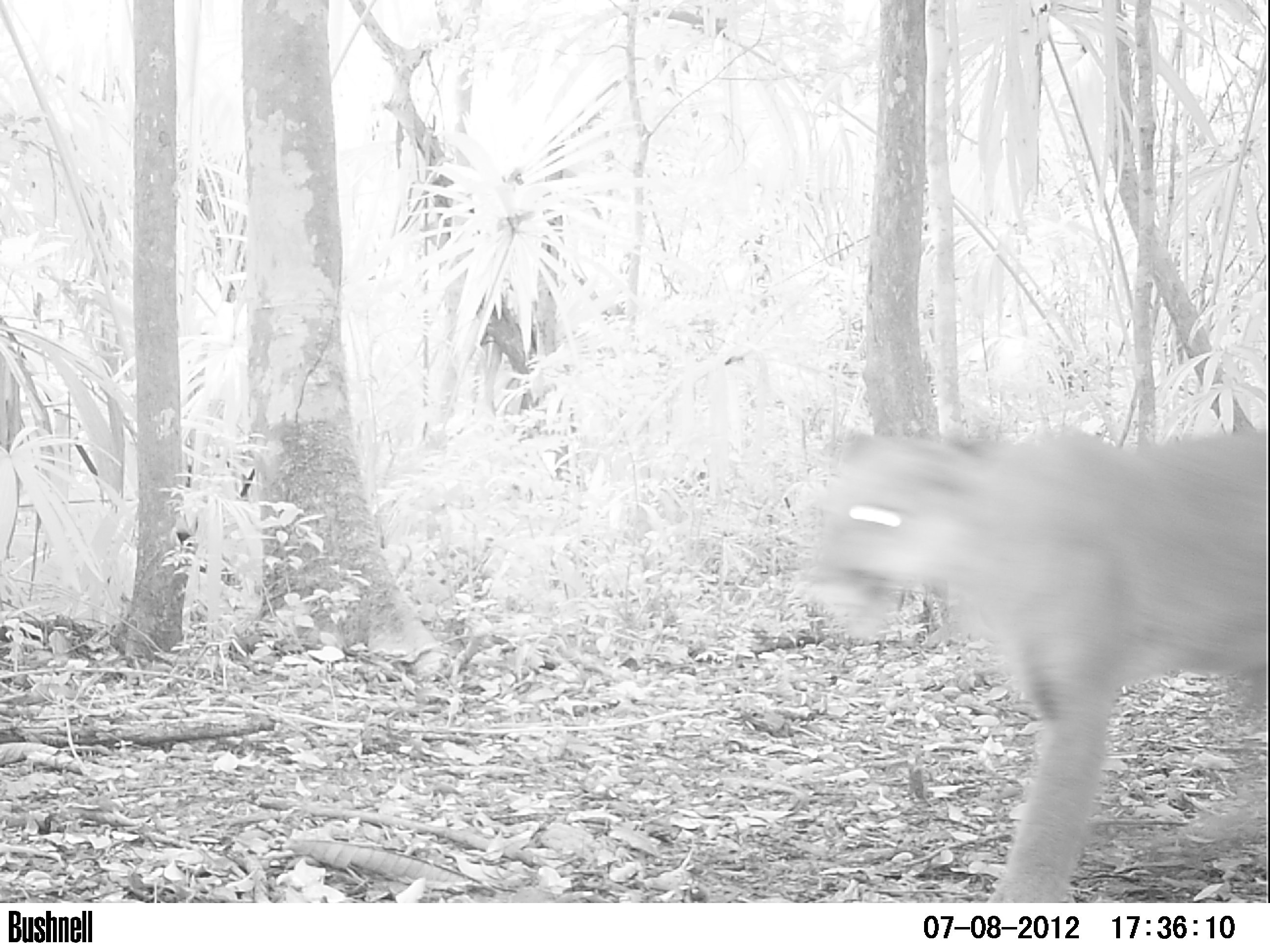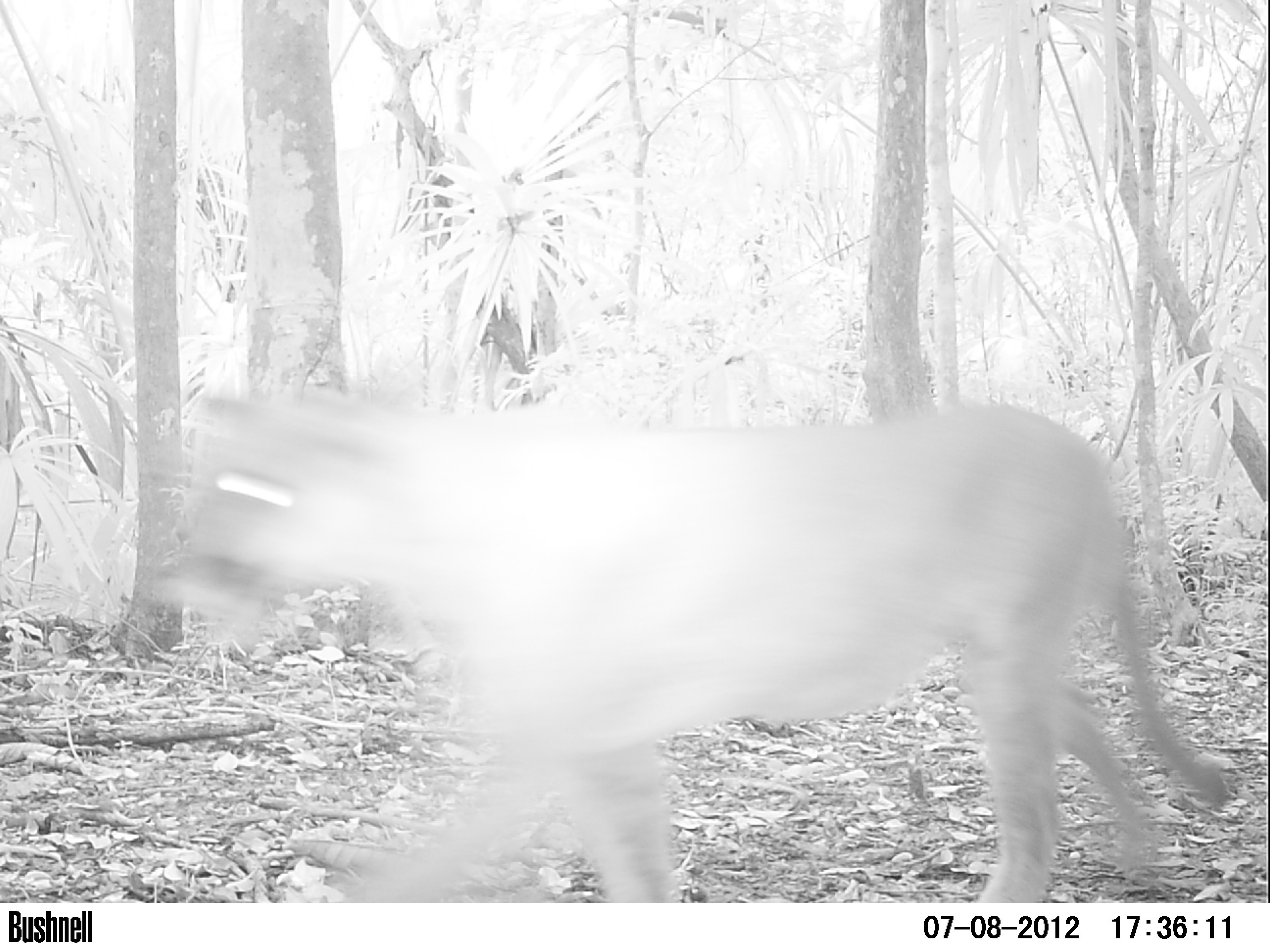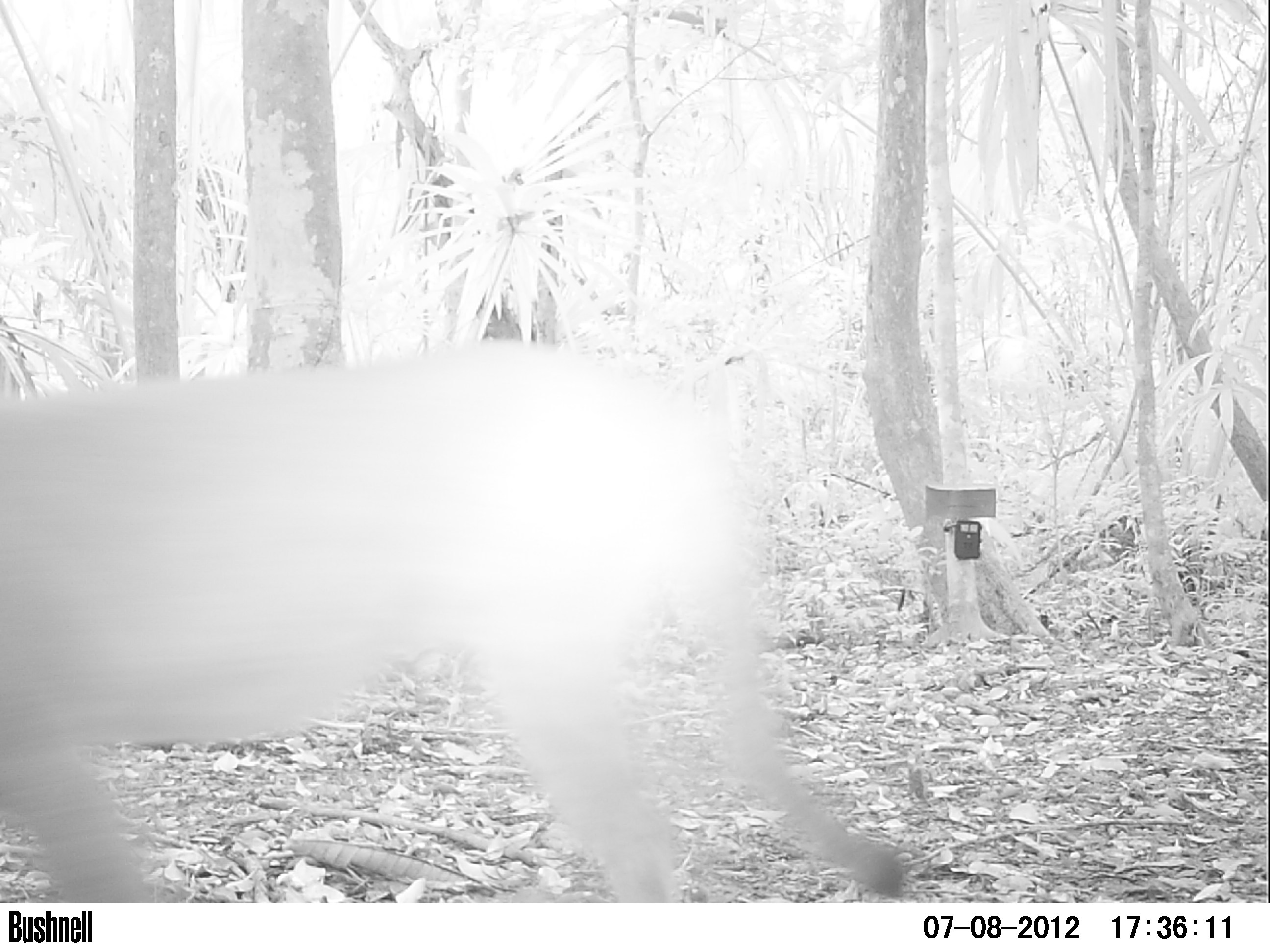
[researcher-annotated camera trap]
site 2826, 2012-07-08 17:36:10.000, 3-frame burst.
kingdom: Animalia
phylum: Chordata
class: Mammalia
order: Carnivora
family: Felidae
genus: Puma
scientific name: Puma concolor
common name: mountain lion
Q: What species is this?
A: Puma concolor (mountain lion).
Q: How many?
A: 1.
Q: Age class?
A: Adult.